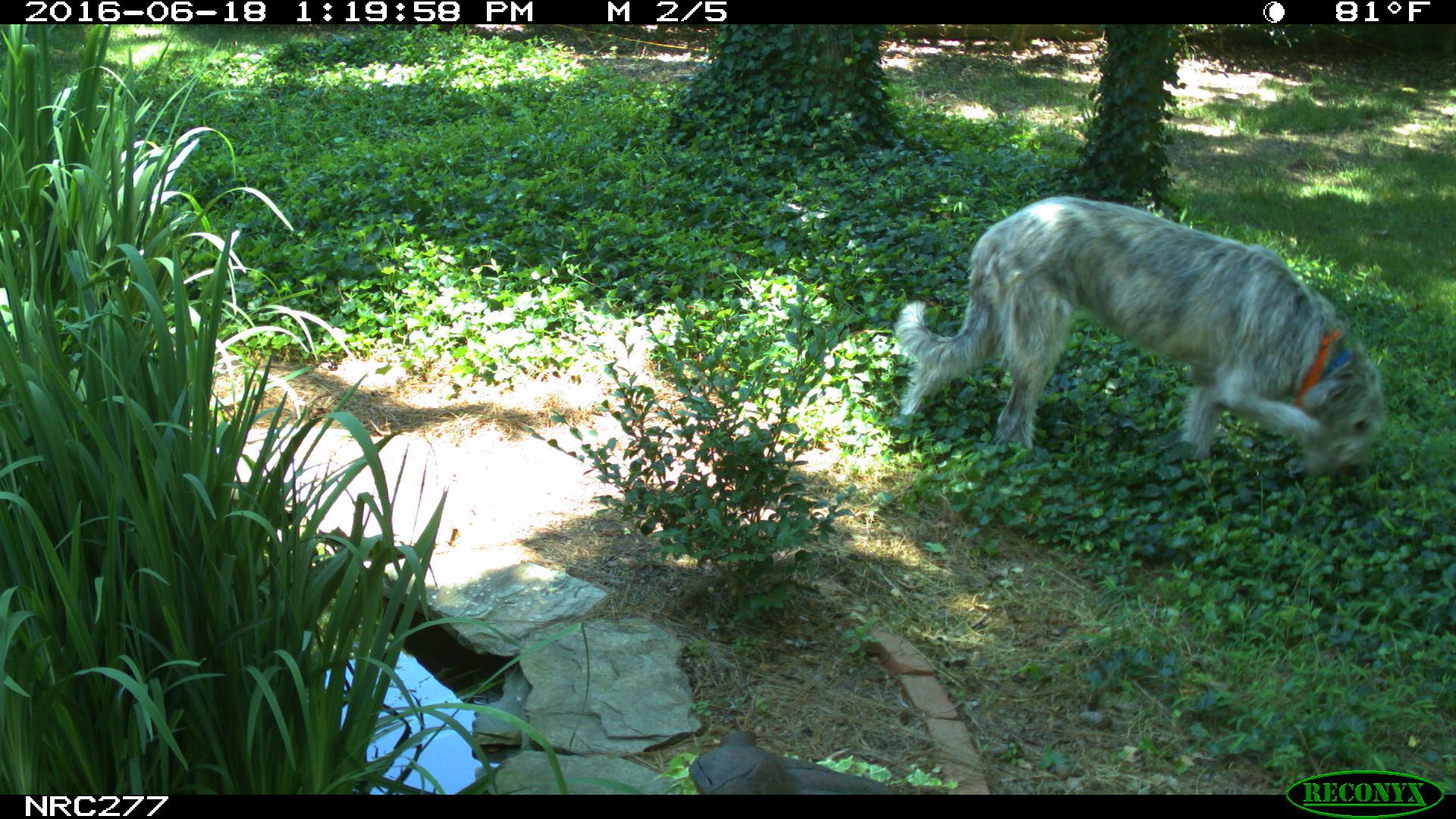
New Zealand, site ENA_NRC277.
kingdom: Animalia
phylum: Chordata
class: Mammalia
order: Carnivora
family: Canidae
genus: Canis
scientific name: Canis familiaris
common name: domestic dog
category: dog